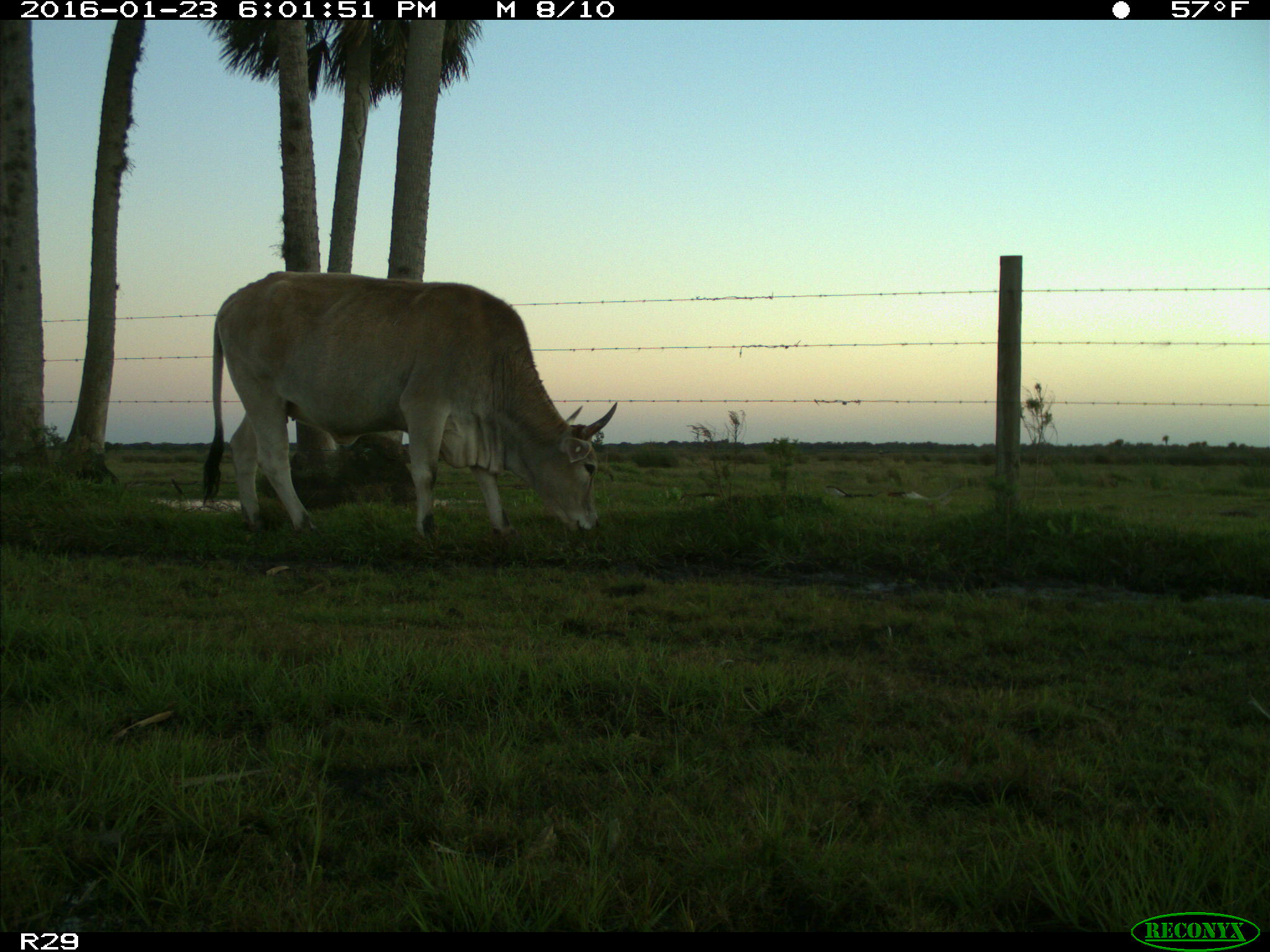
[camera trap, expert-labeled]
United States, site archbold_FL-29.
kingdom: Animalia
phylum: Chordata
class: Mammalia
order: Artiodactyla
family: Bovidae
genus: Bos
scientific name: Bos taurus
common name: domestic cow